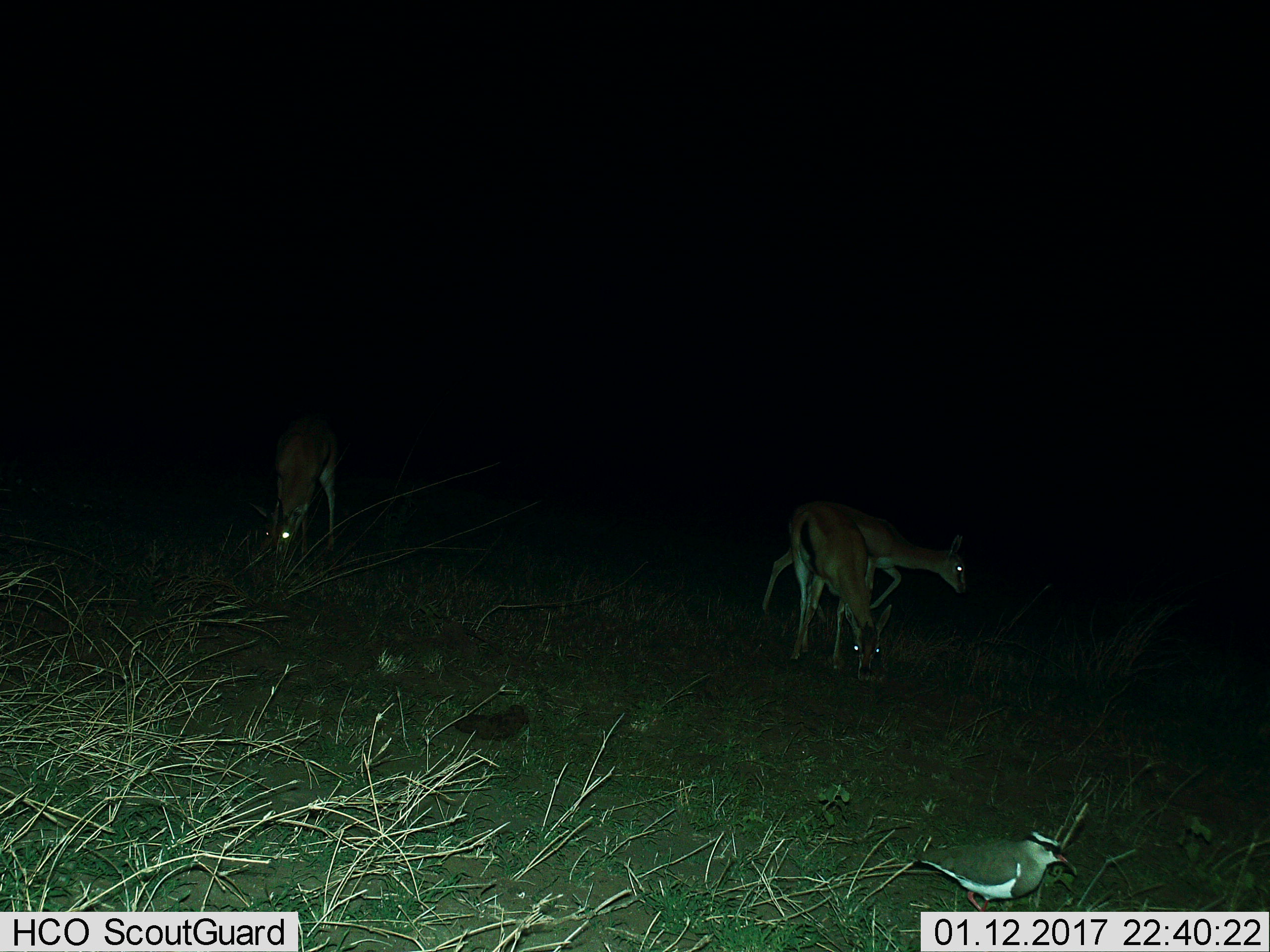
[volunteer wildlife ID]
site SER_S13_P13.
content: unidentified animal